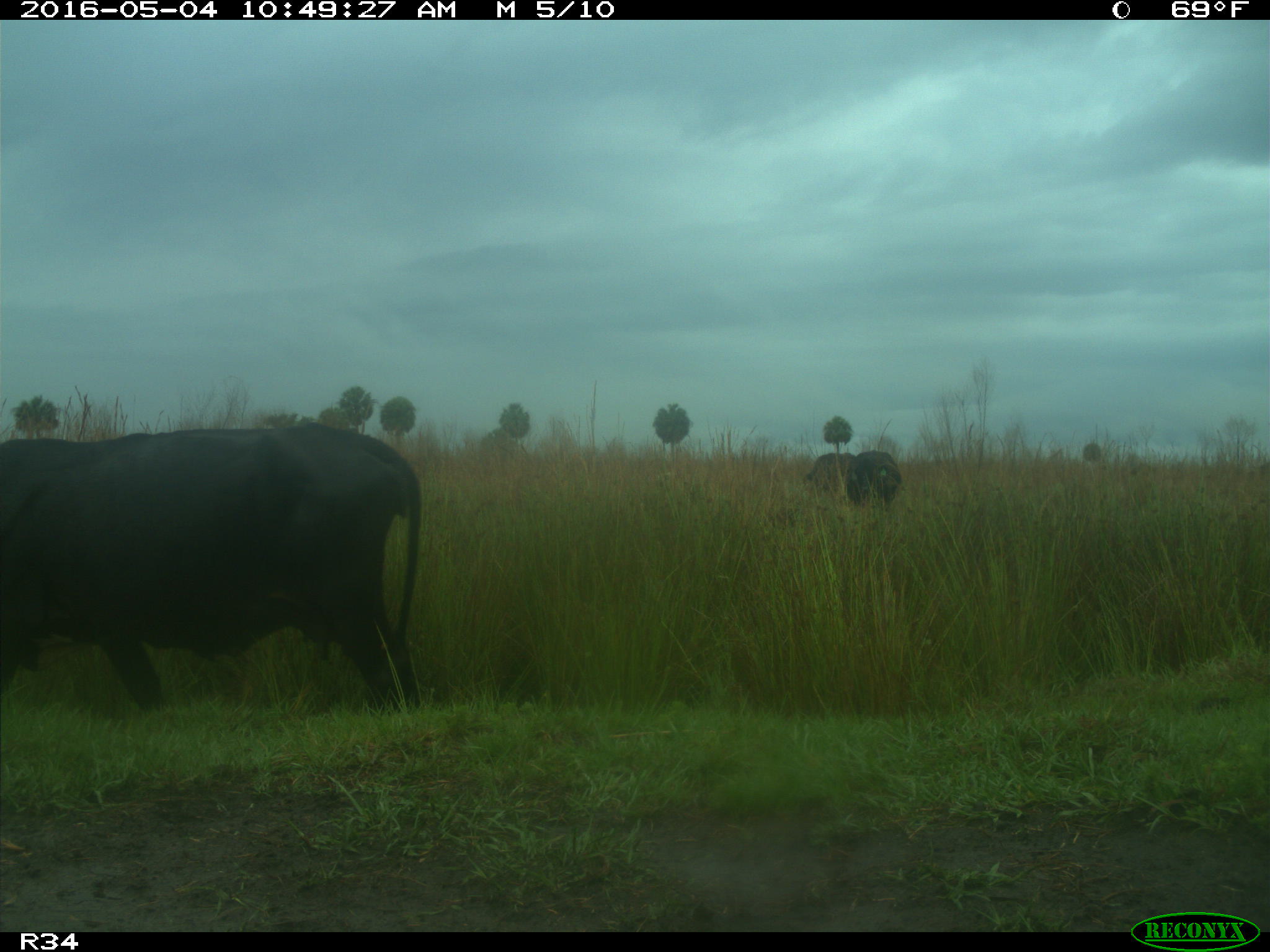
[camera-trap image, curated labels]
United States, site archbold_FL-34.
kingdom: Animalia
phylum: Chordata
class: Mammalia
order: Artiodactyla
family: Bovidae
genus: Bos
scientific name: Bos taurus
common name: domestic cow